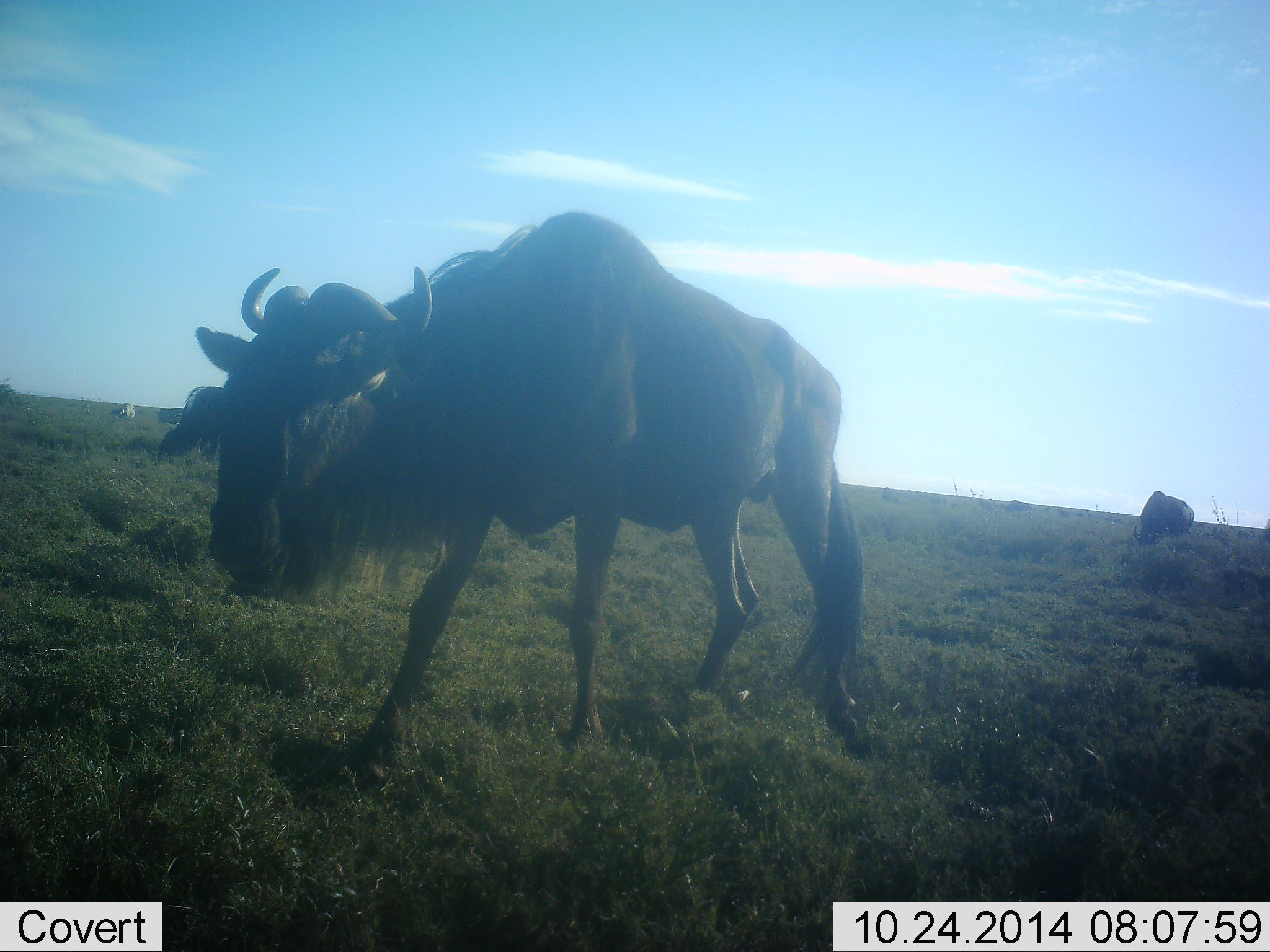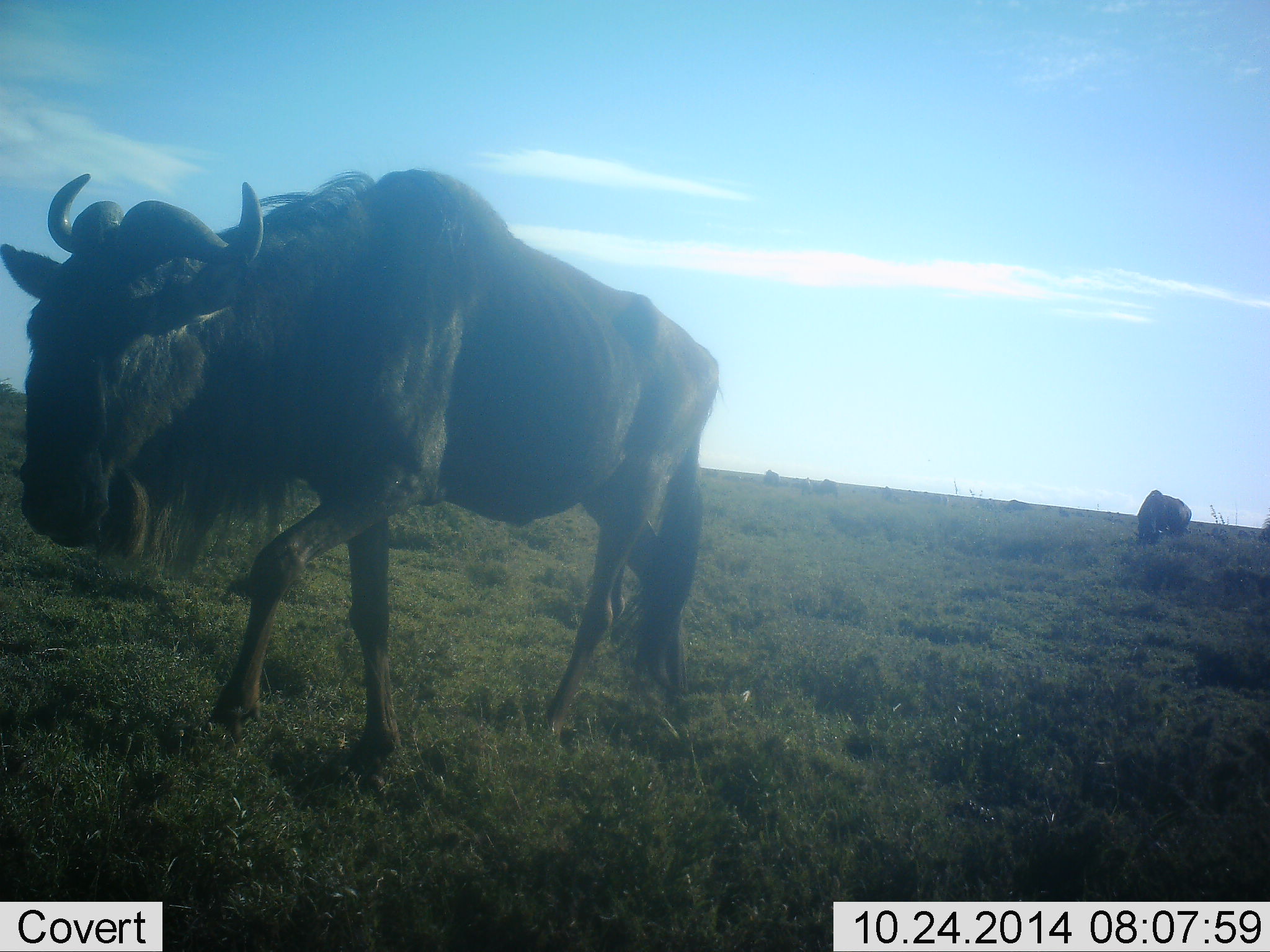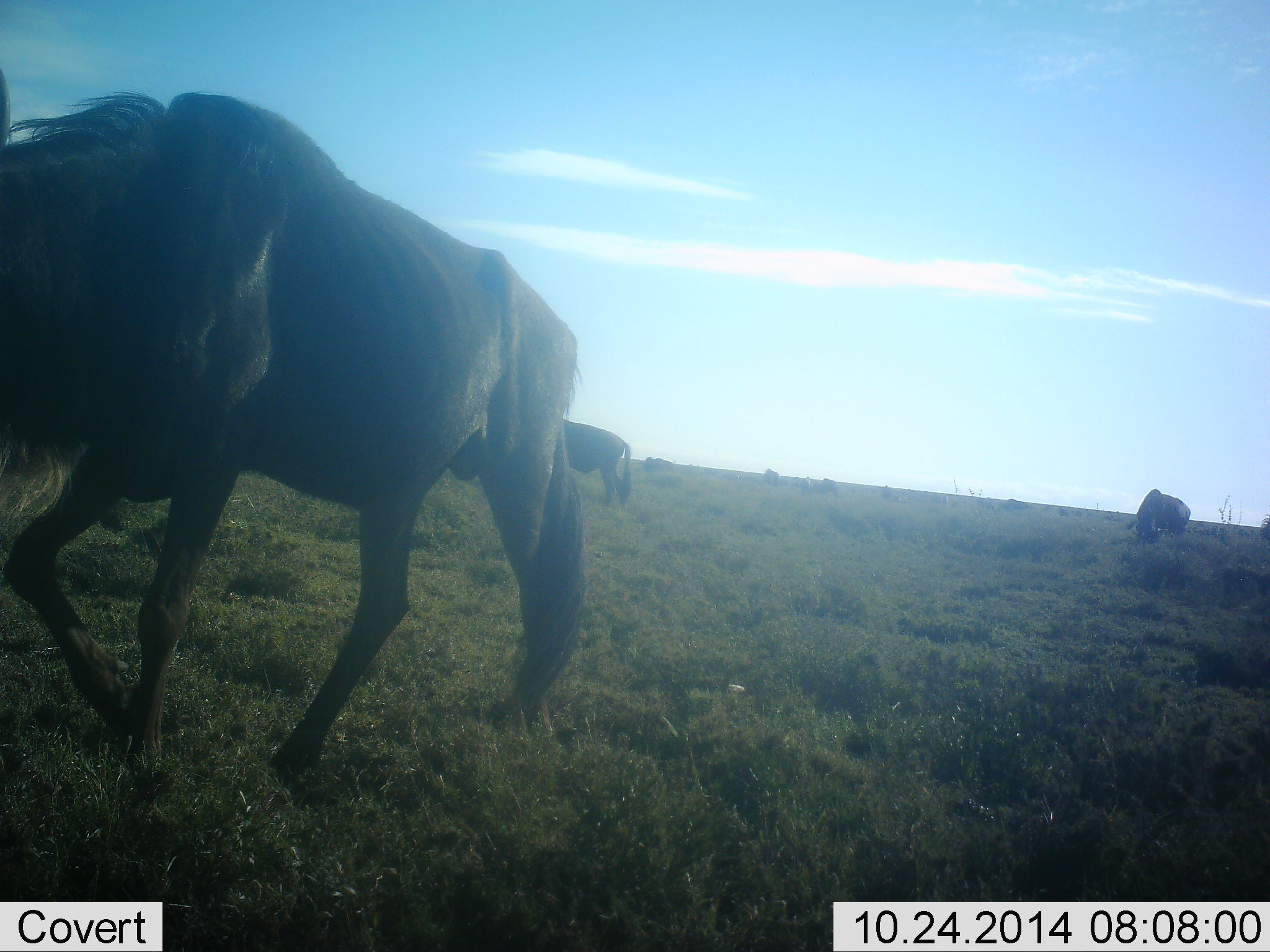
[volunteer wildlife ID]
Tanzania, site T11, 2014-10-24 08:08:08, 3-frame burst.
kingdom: Animalia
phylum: Chordata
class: Mammalia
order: Artiodactyla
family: Bovidae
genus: Connochaetes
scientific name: Connochaetes taurinus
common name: blue wildebeest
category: wildebeest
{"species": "wildebeest (blue wildebeest) (Connochaetes taurinus)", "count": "2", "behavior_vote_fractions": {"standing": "25%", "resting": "0%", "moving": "100%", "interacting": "0%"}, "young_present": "0%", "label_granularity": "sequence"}